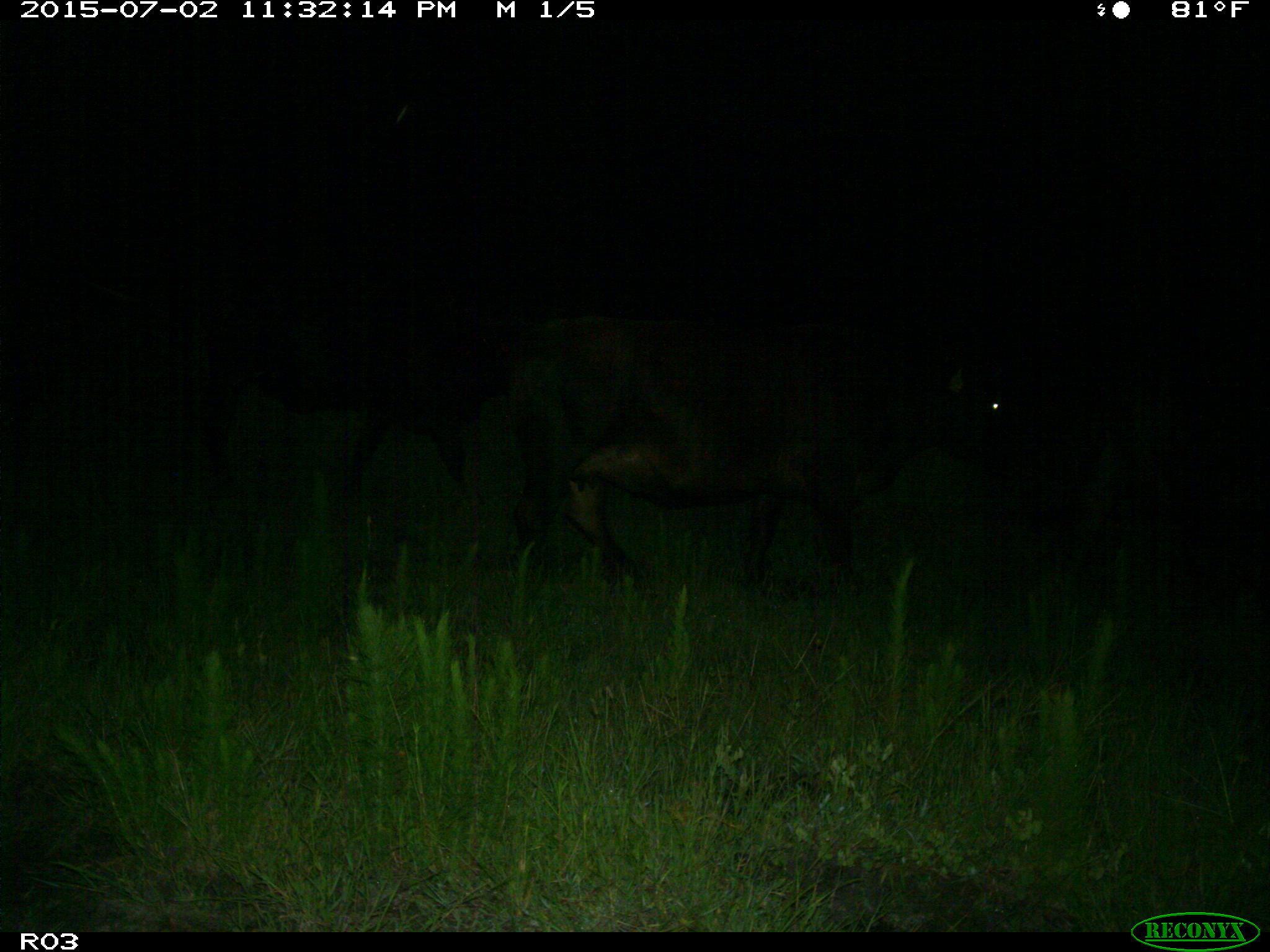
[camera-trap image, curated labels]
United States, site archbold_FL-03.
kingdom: Animalia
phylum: Chordata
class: Mammalia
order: Artiodactyla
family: Bovidae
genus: Bos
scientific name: Bos taurus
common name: domestic cow